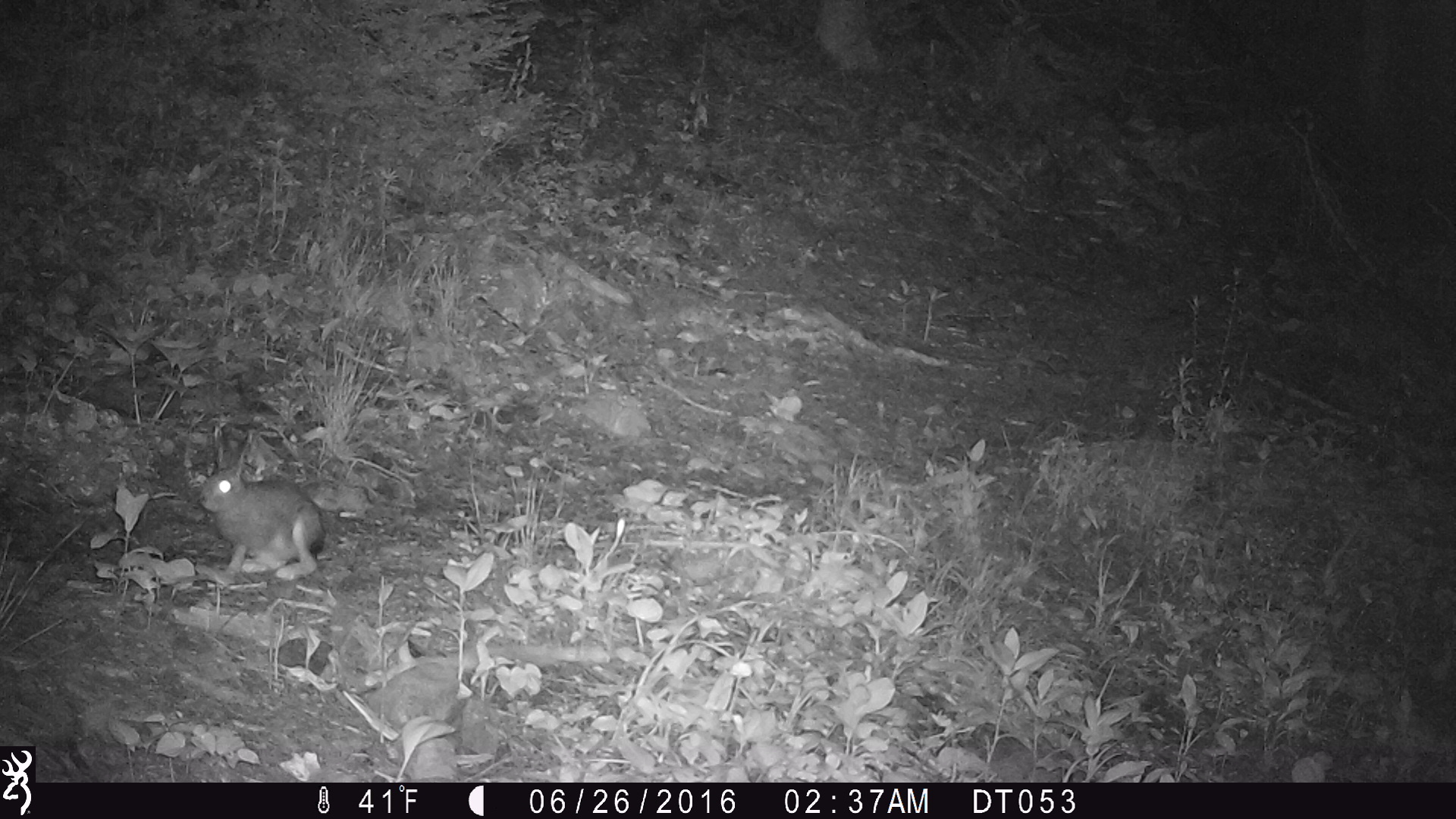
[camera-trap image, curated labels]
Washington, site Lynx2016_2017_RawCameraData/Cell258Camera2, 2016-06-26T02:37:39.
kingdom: Animalia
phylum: Chordata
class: Mammalia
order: Lagomorpha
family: Leporidae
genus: Lepus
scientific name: Lepus americanus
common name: snowshoe hare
Lepus americanus (snowshoe hare). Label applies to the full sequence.